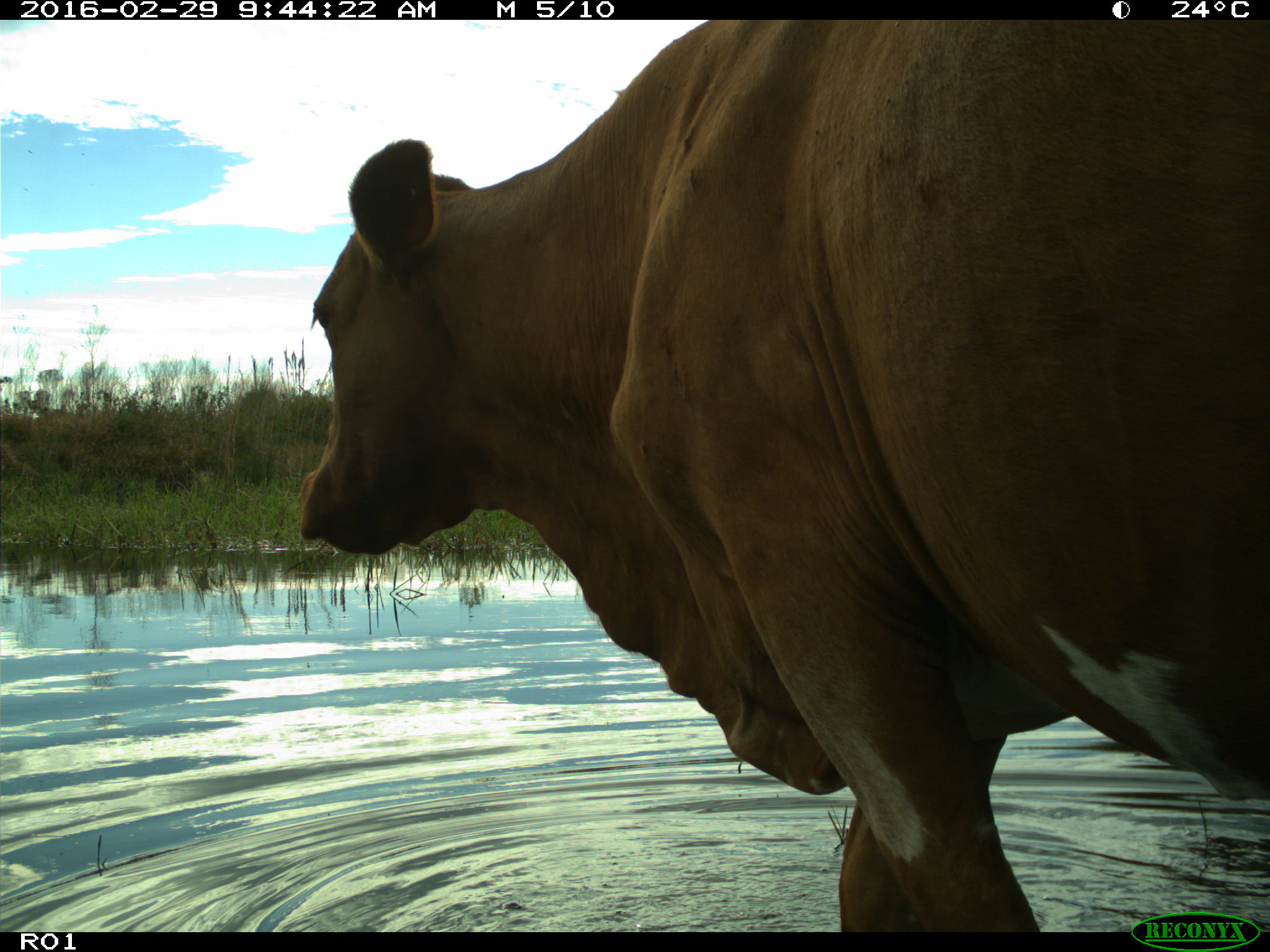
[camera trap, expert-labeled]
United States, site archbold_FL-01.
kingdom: Animalia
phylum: Chordata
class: Mammalia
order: Artiodactyla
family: Bovidae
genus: Bos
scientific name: Bos taurus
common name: domestic cow